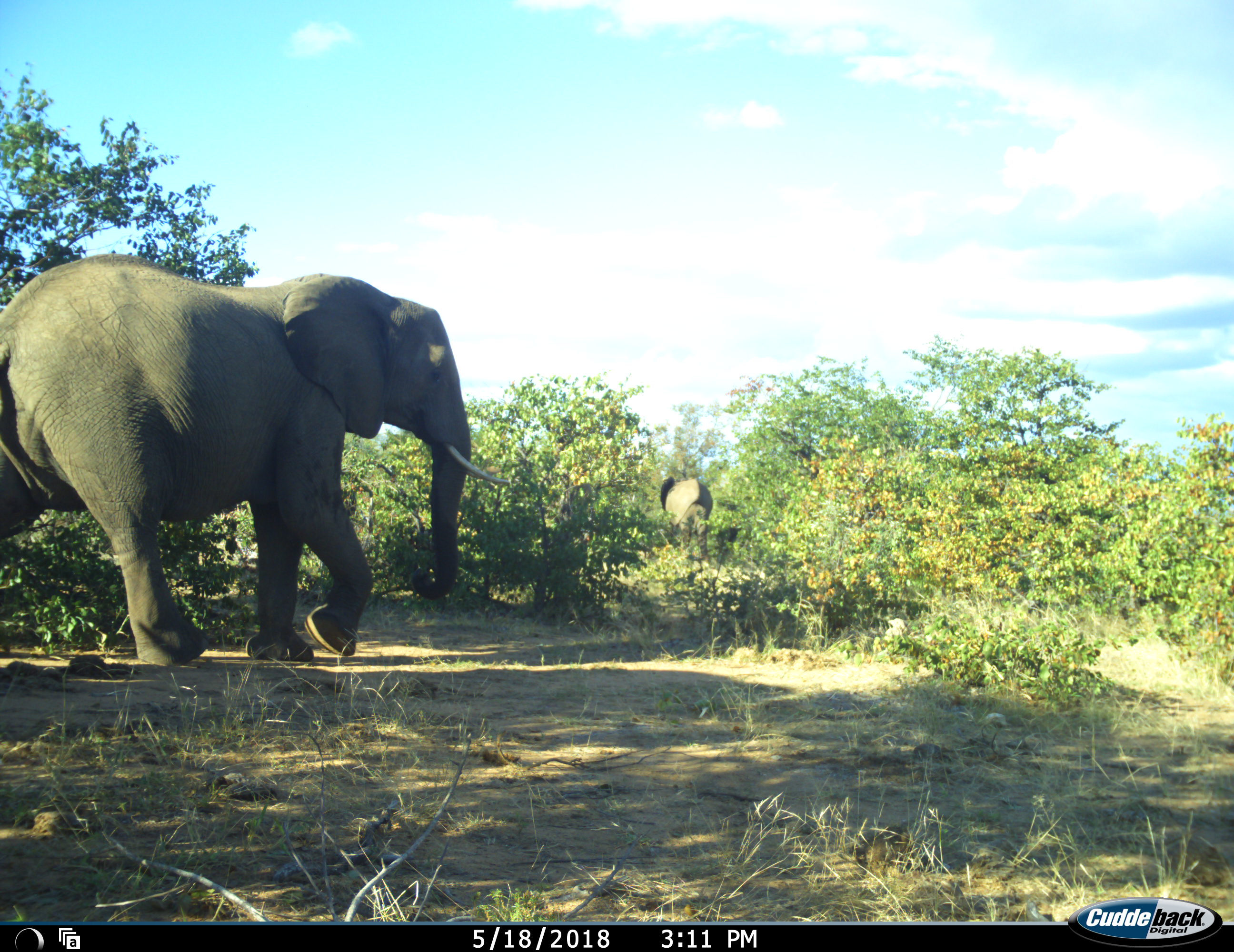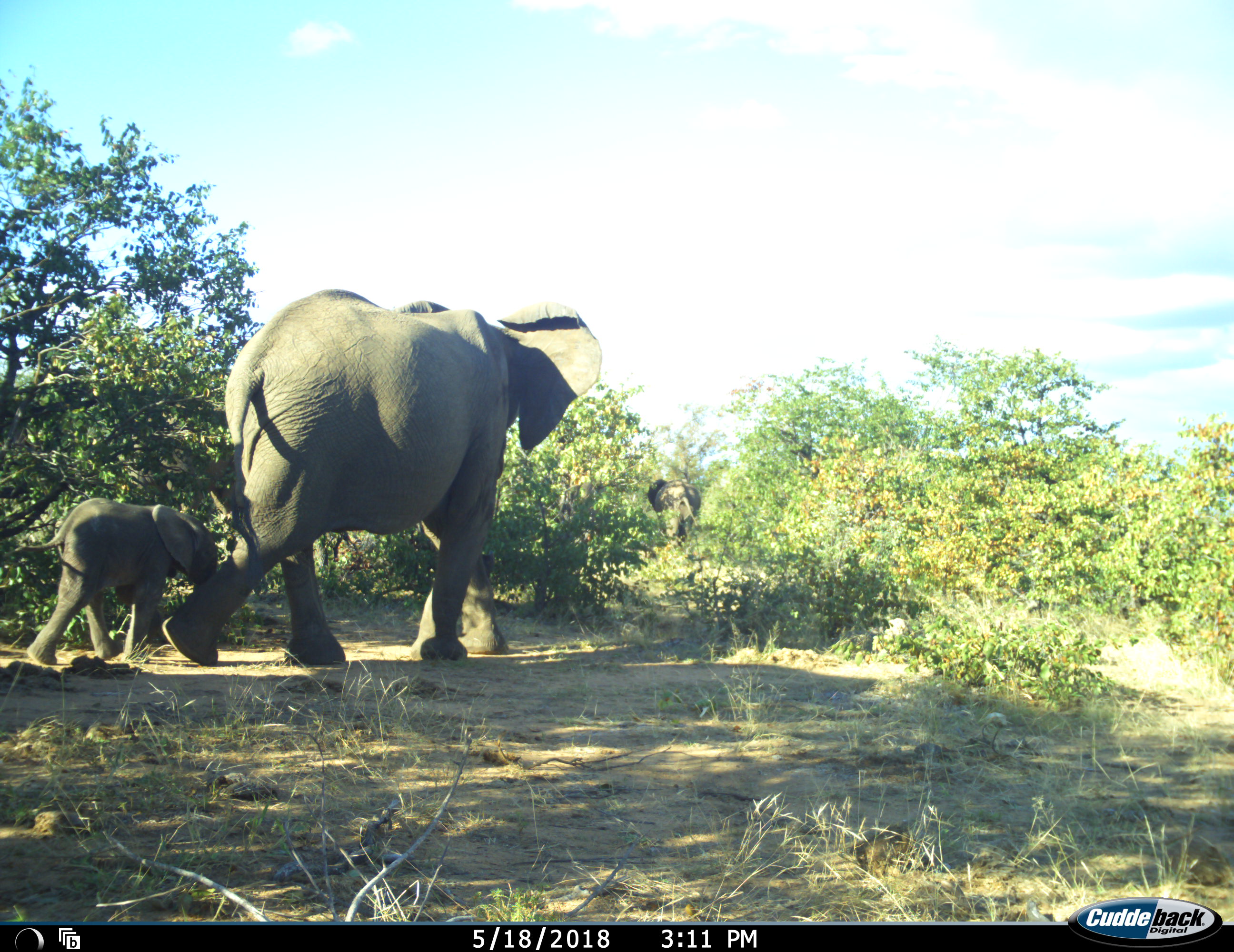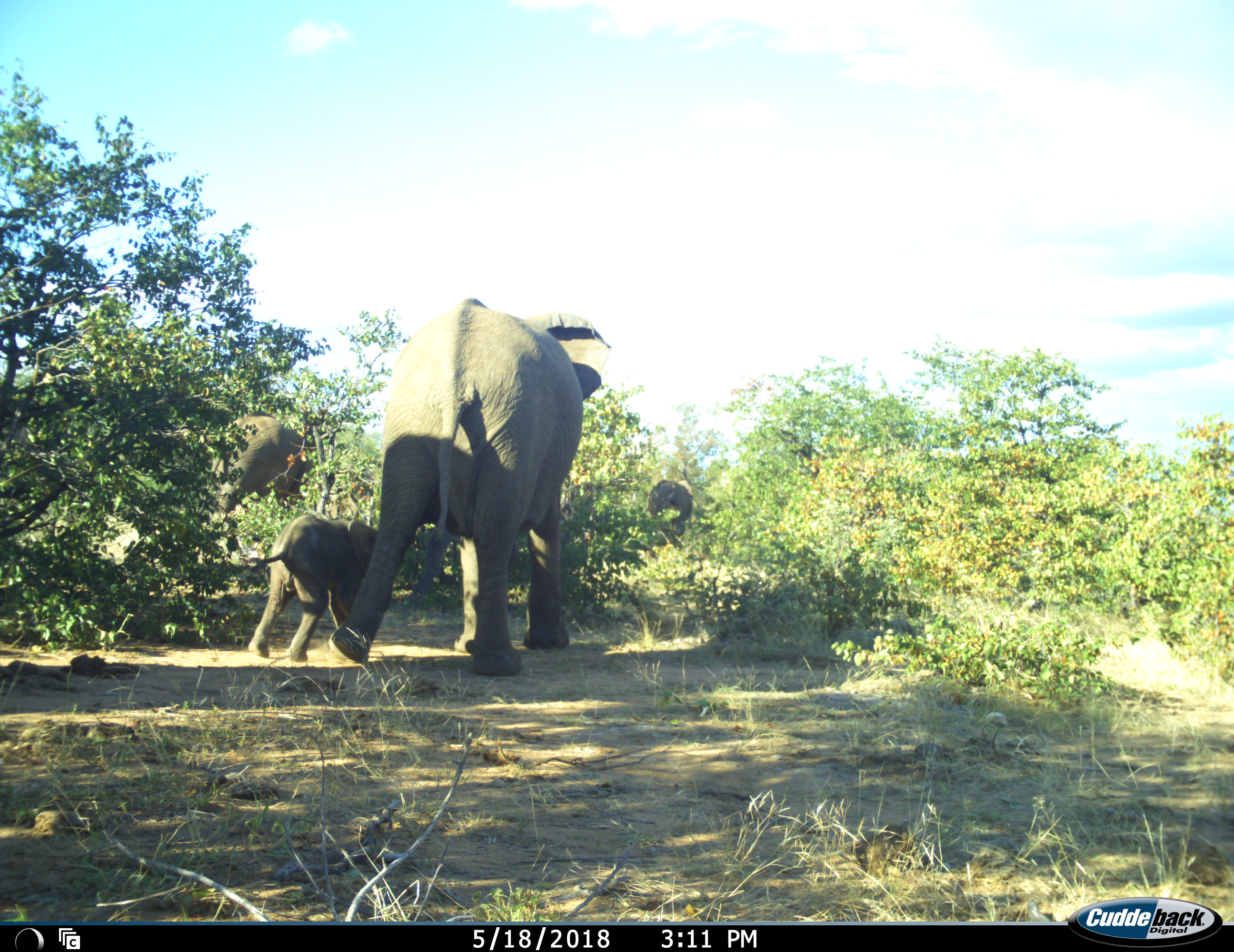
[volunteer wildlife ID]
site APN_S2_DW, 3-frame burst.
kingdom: Animalia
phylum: Chordata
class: Mammalia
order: Proboscidea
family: Elephantidae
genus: Loxodonta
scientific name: Loxodonta africana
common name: african bush elephant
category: elephant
Elephant (african bush elephant) (Loxodonta africana), count 4. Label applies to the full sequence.